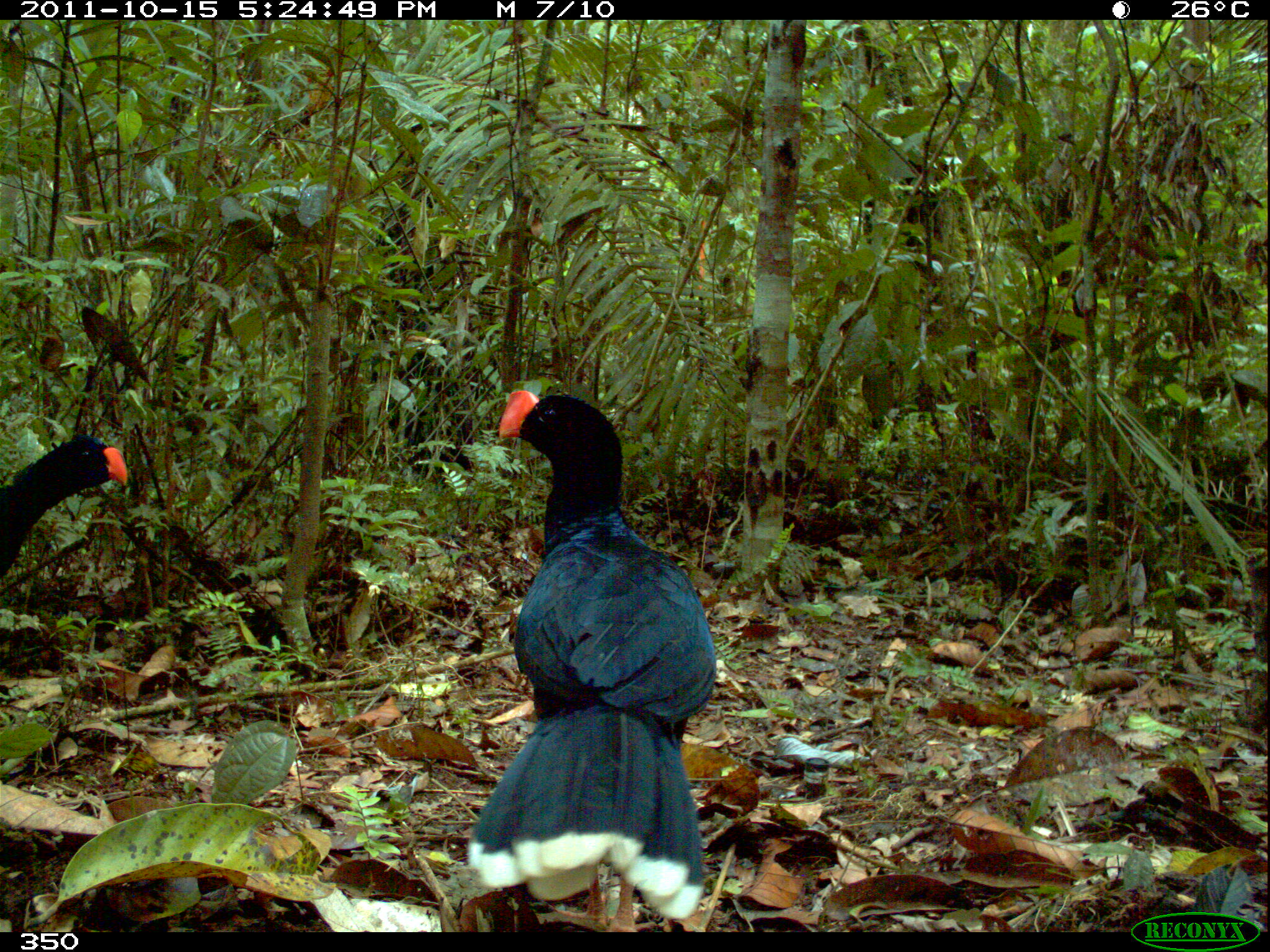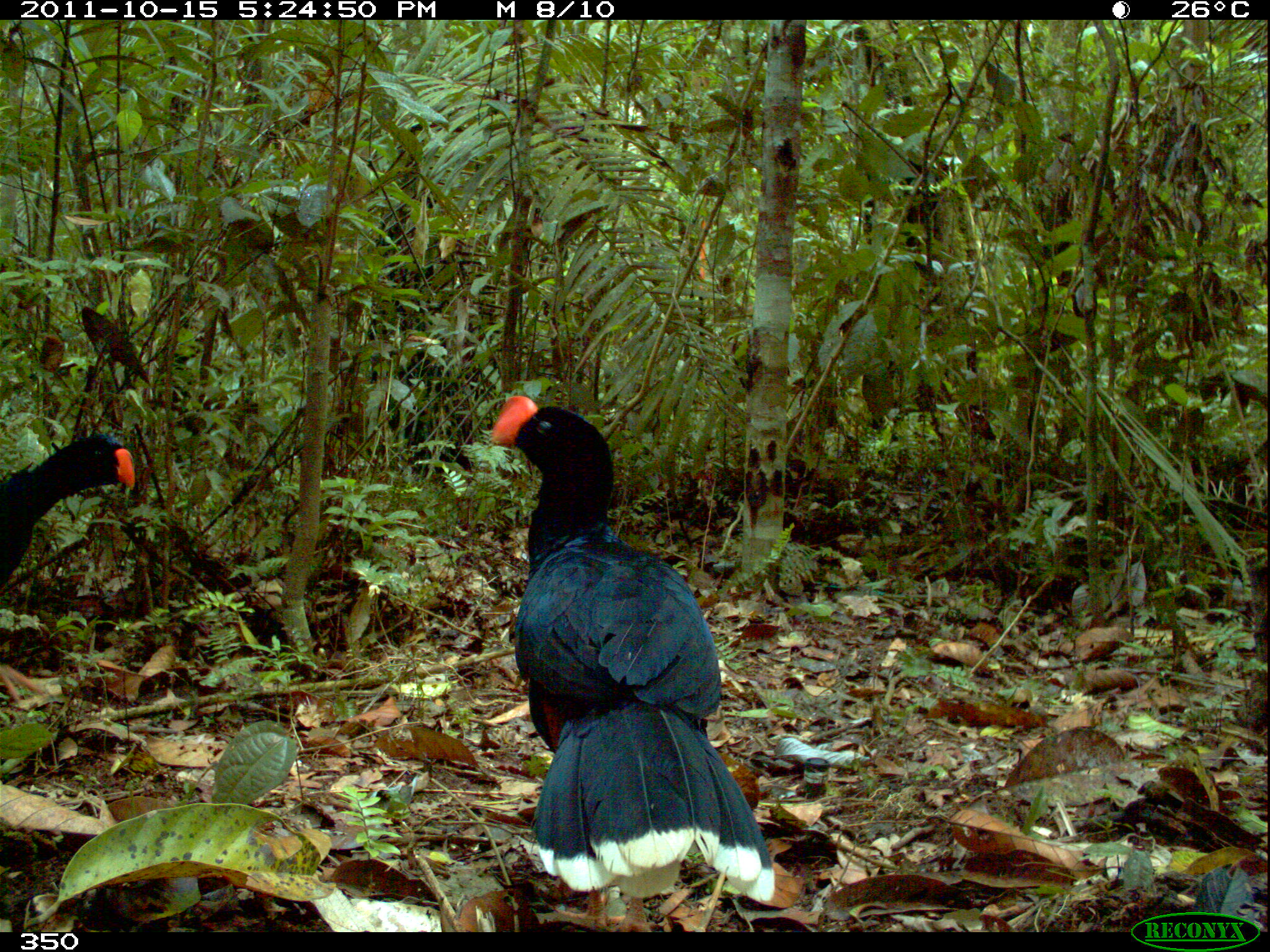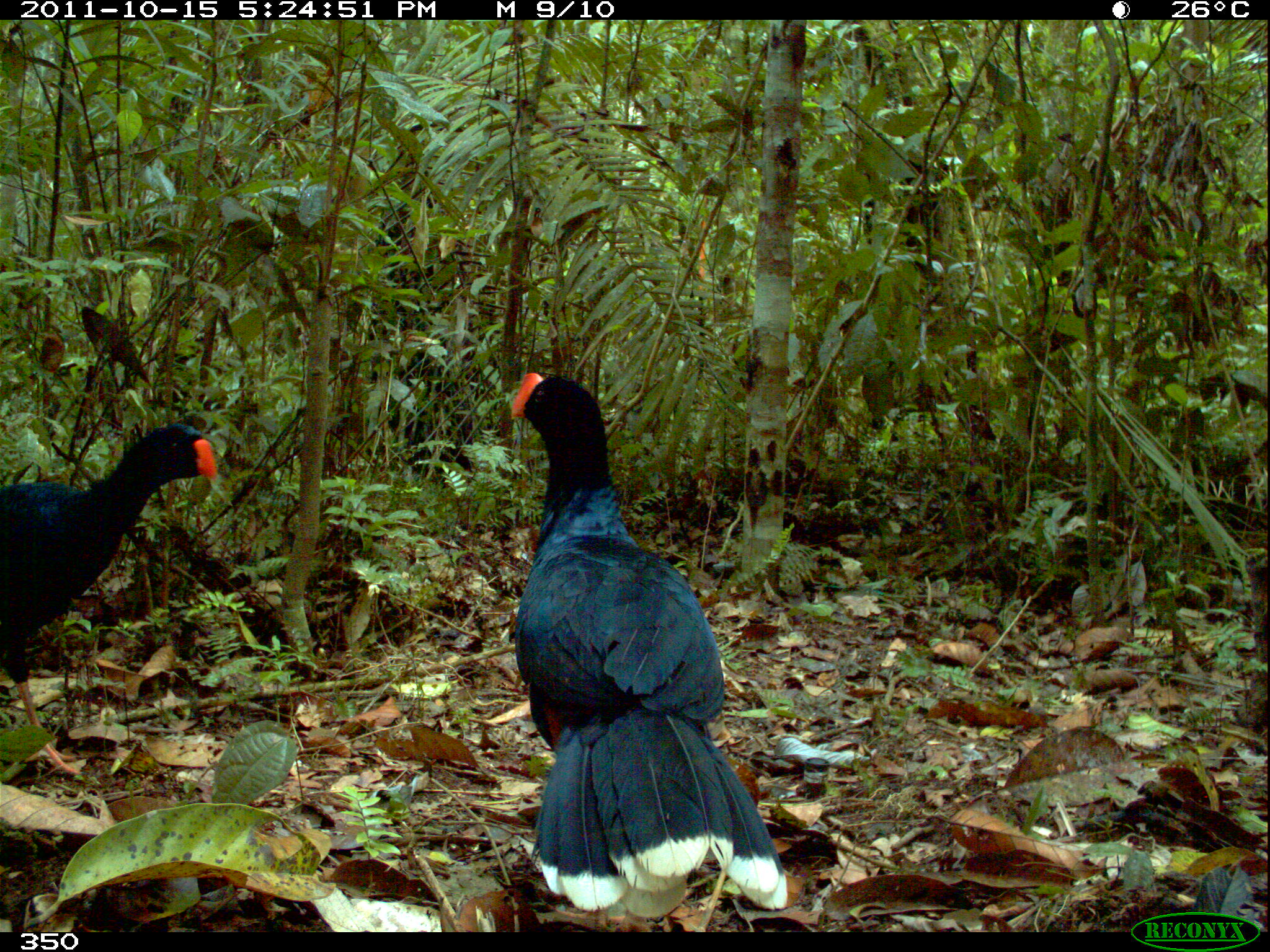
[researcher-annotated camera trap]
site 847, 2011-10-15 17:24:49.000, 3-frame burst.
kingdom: Animalia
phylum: Chordata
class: Aves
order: Galliformes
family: Cracidae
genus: Mitu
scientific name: Mitu tuberosum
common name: razor-billed curassow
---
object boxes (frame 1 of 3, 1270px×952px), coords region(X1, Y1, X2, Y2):
mitu tuberosum: region(465, 388, 717, 932); region(1, 433, 130, 578)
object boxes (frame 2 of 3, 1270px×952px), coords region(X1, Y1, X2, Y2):
mitu tuberosum: region(489, 396, 776, 907); region(1, 430, 136, 591)